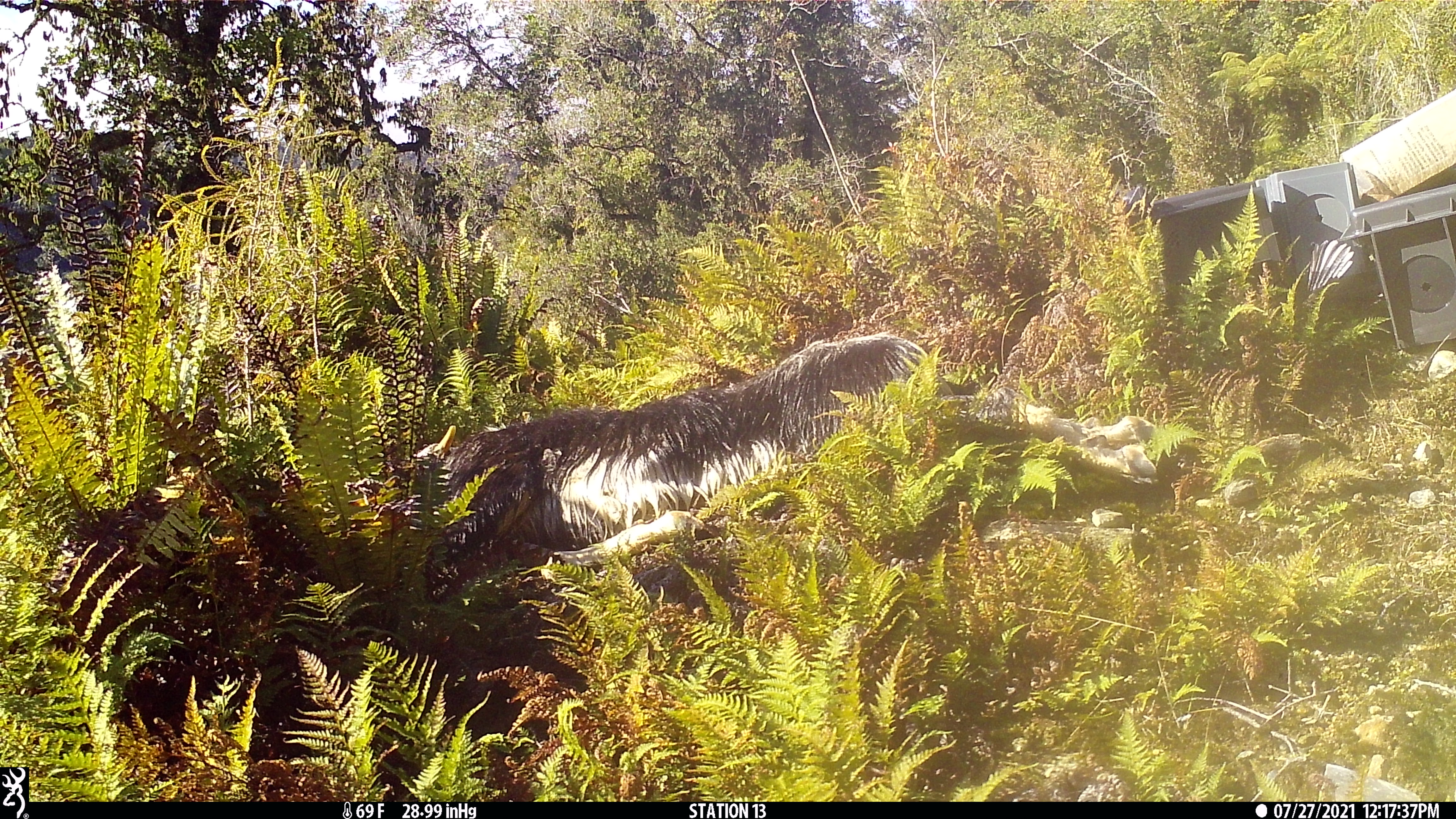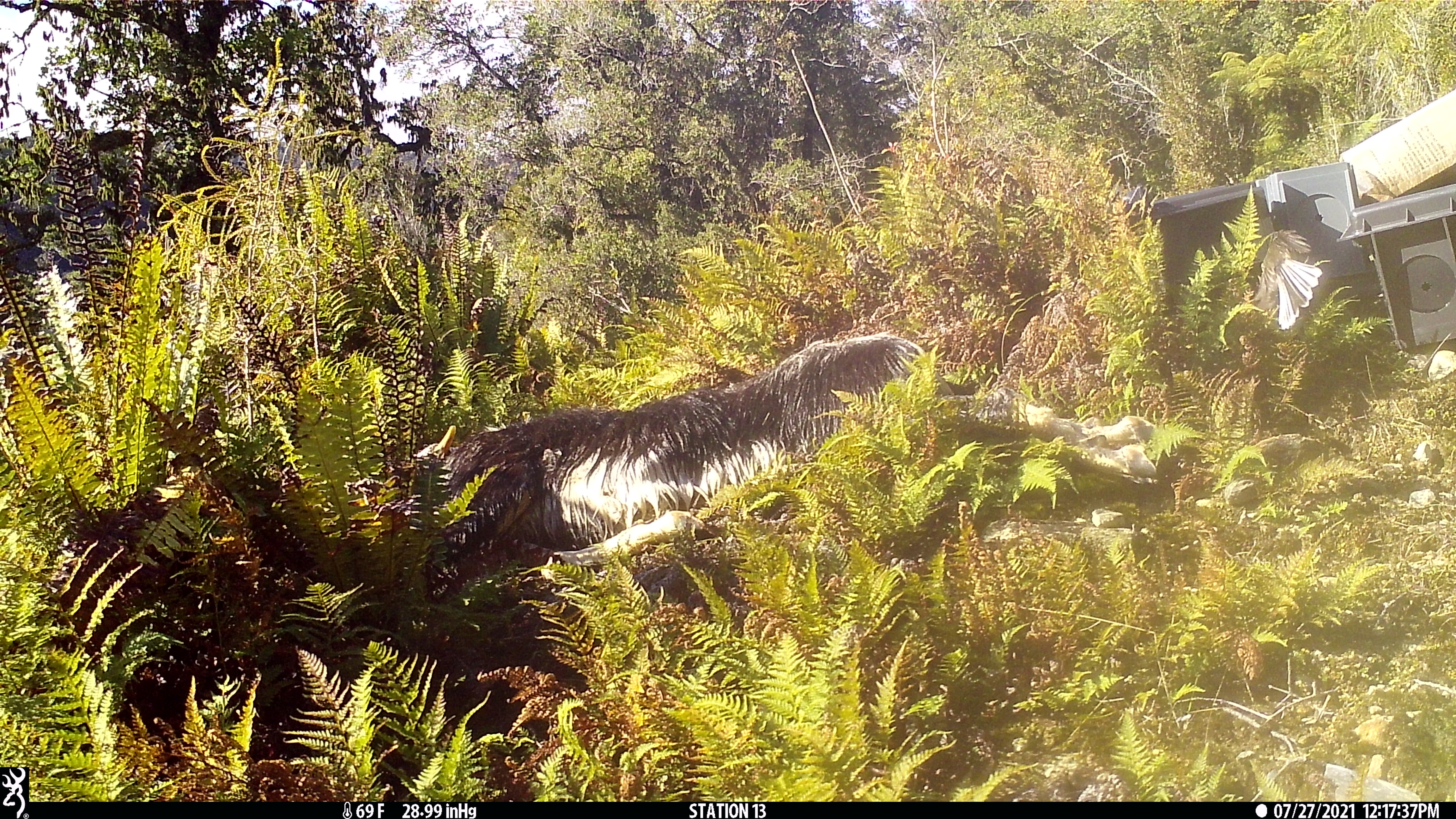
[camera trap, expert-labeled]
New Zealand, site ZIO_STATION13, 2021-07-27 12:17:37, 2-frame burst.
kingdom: Animalia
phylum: Chordata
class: Aves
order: Passeriformes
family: Rhipiduridae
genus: Rhipidura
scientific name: Rhipidura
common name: fantails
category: fantail